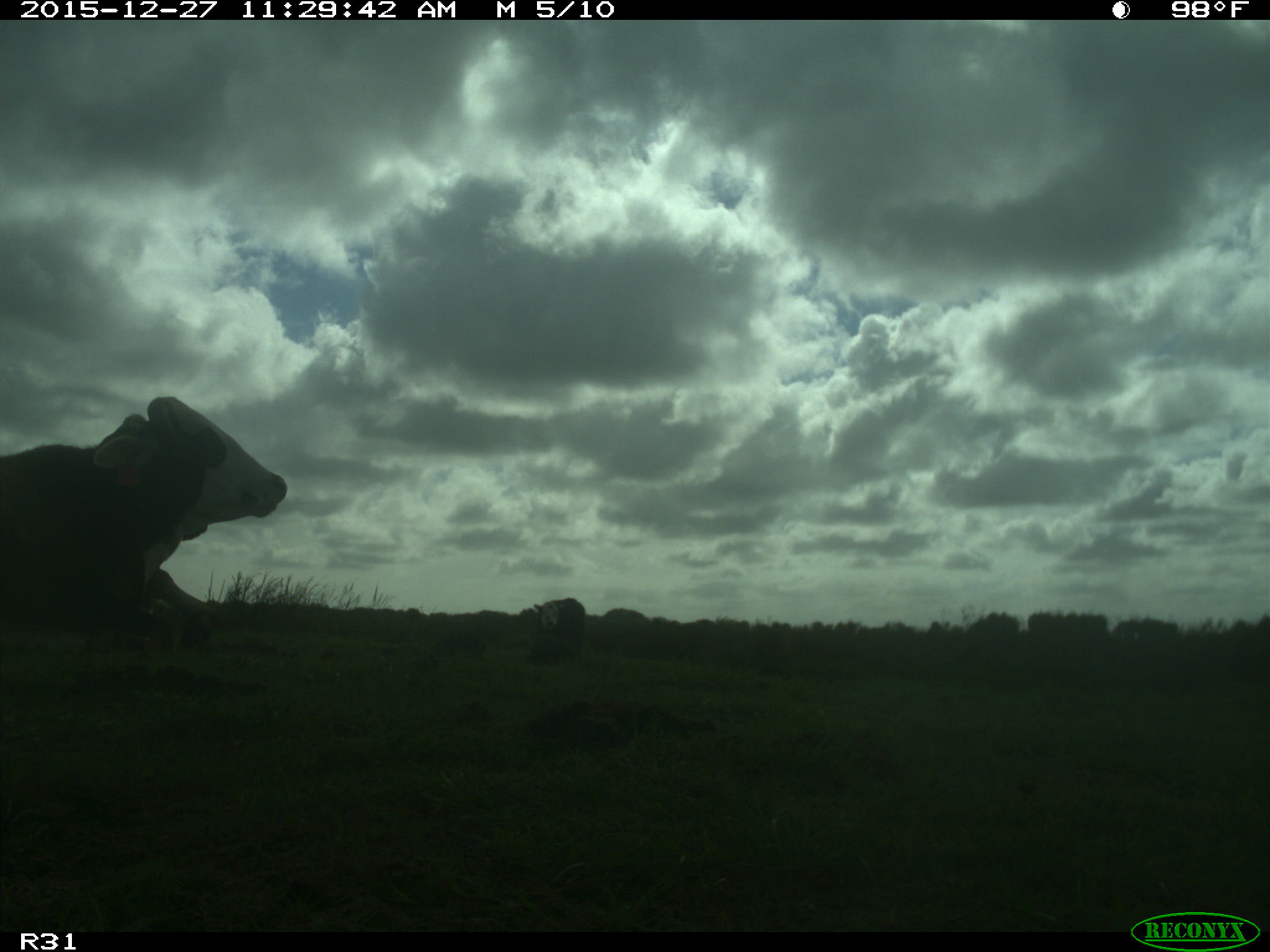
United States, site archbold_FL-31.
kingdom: Animalia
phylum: Chordata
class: Mammalia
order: Artiodactyla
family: Bovidae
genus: Bos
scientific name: Bos taurus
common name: domestic cow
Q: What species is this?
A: Bos taurus (domestic cow).